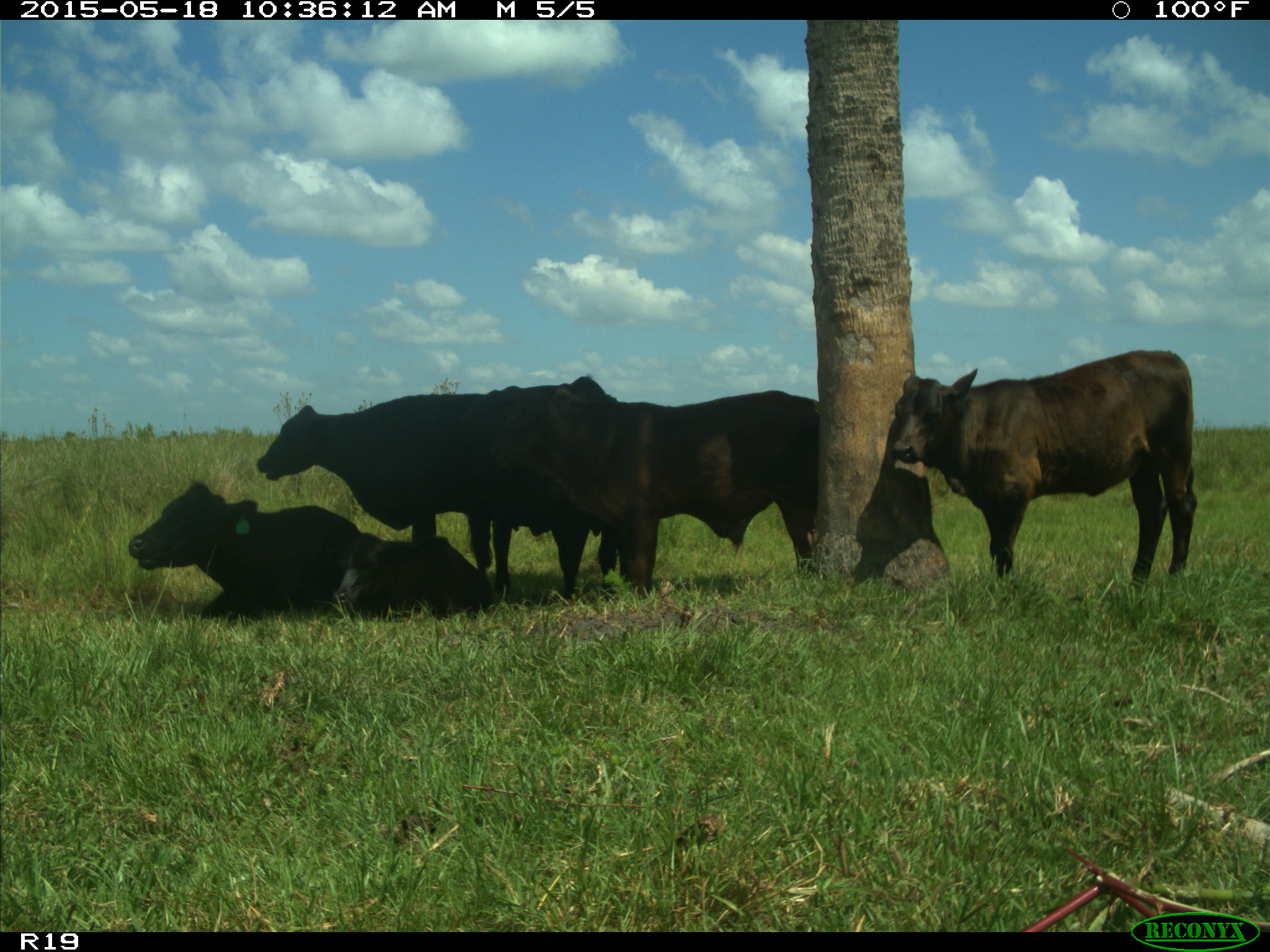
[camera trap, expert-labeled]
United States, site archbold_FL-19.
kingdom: Animalia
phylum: Chordata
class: Mammalia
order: Artiodactyla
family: Bovidae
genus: Bos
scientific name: Bos taurus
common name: domestic cow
Bos taurus (domestic cow).